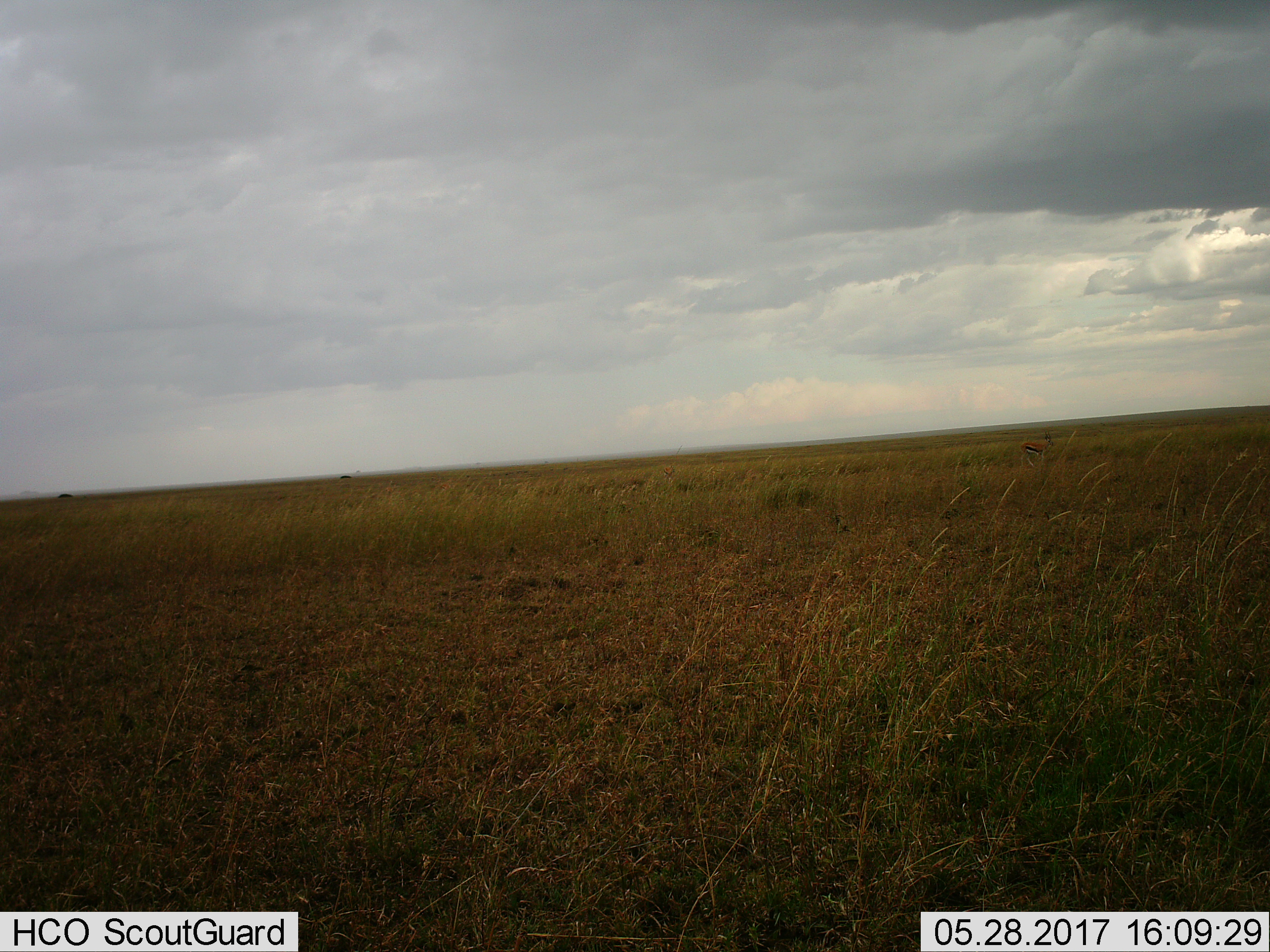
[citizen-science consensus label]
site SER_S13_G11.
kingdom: Animalia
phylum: Chordata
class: Mammalia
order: Artiodactyla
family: Bovidae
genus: Eudorcas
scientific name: Eudorcas thomsonii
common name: thomson's gazelle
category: gazellethomsons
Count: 1.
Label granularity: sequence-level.